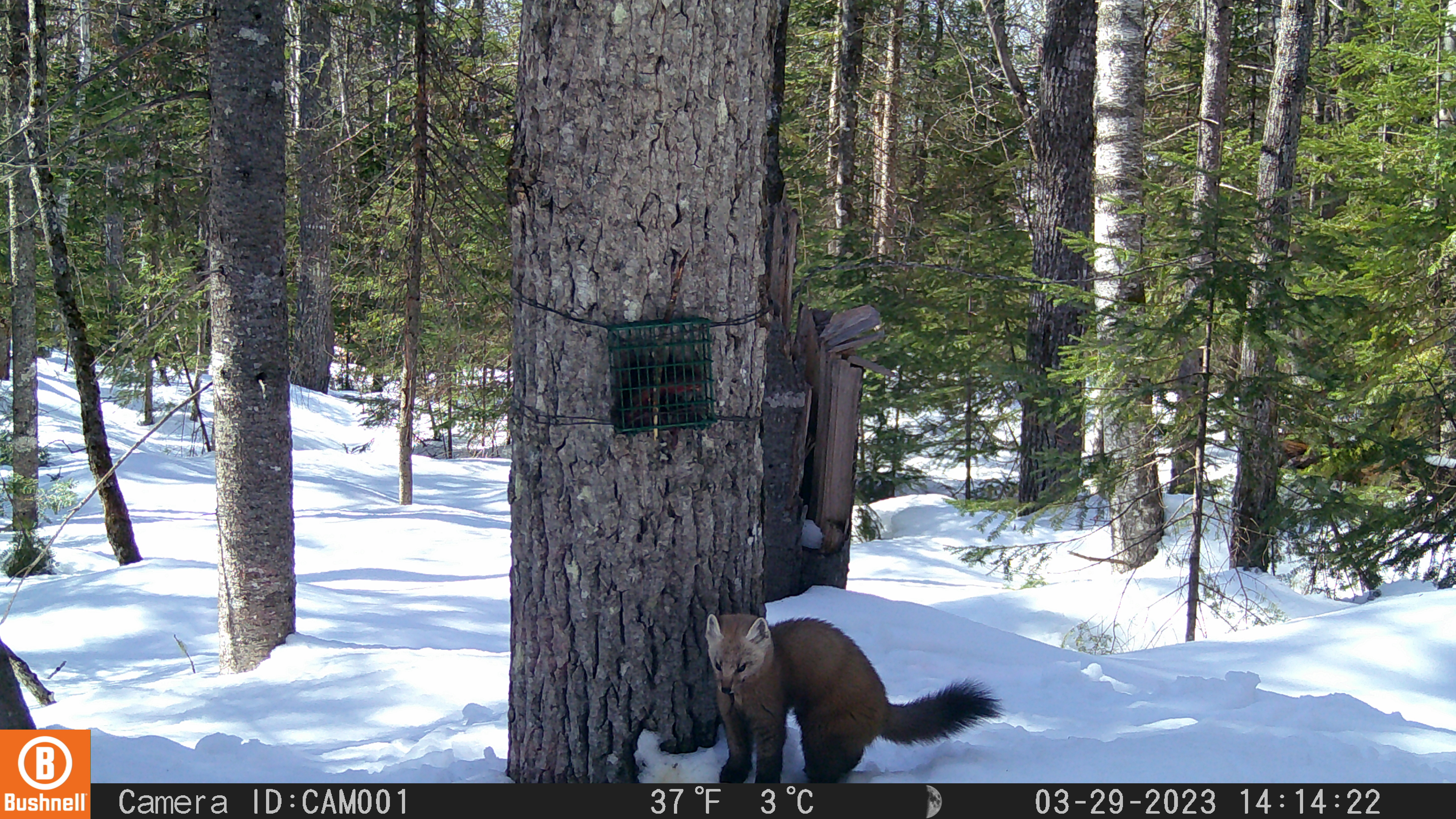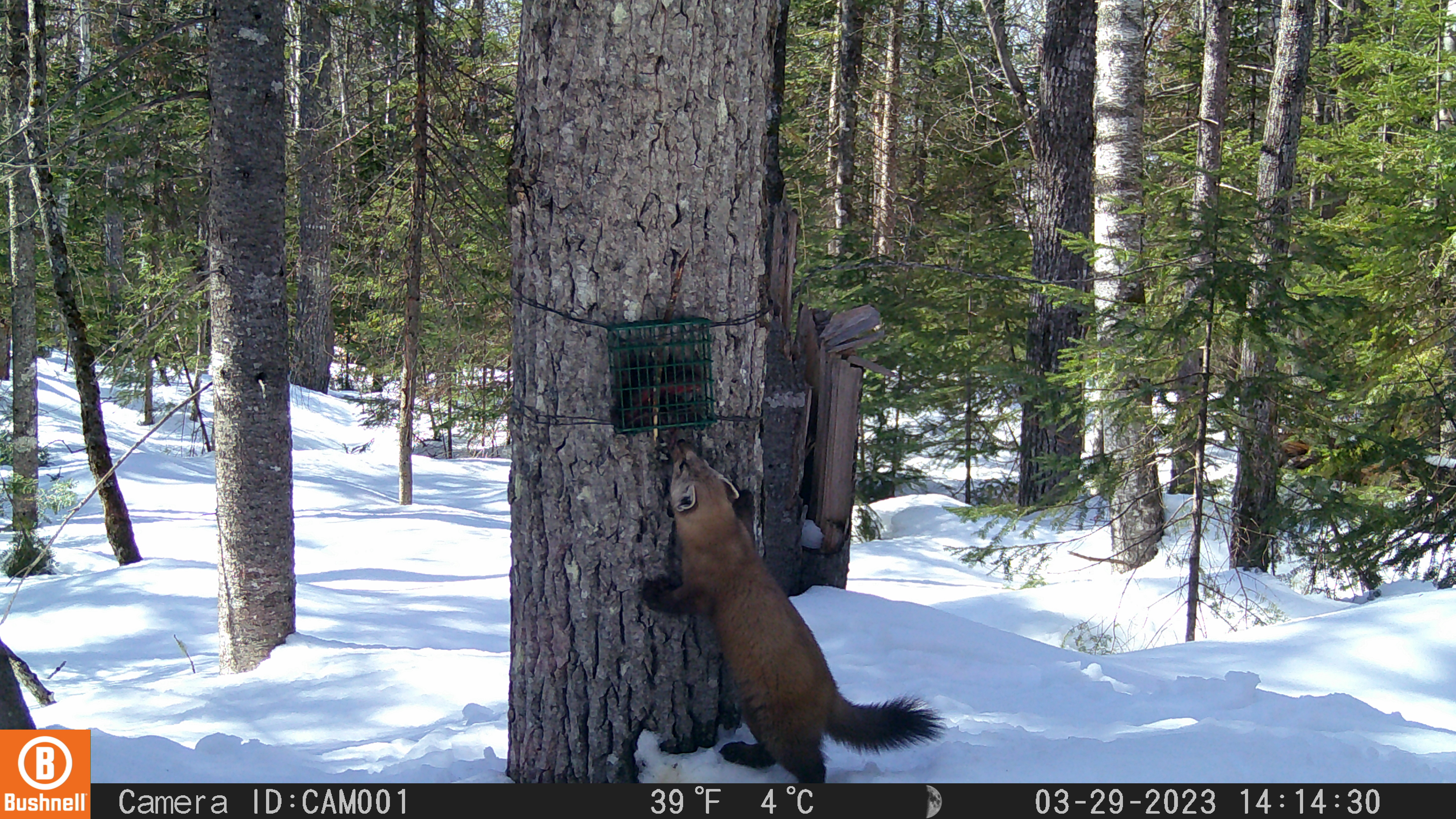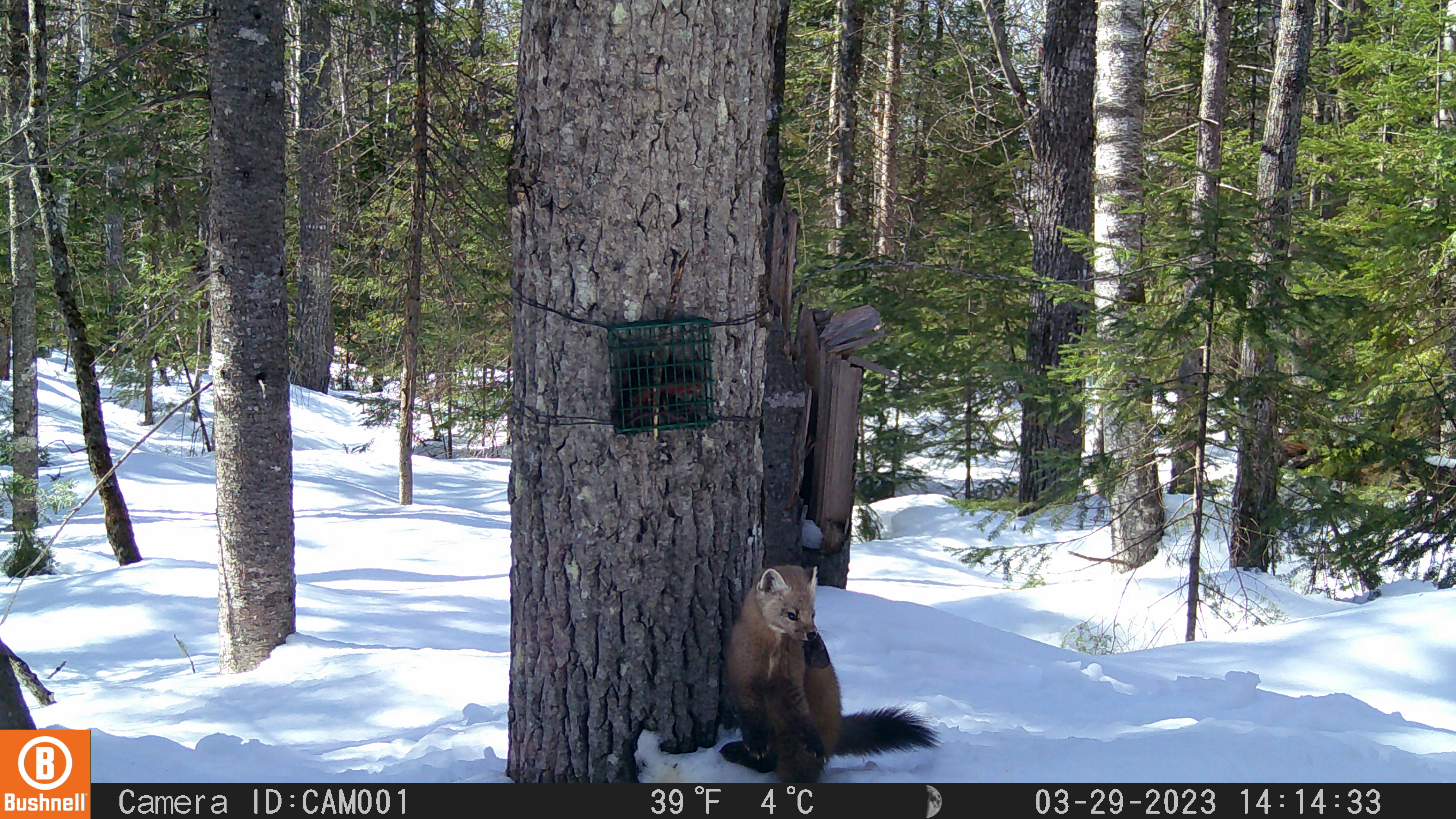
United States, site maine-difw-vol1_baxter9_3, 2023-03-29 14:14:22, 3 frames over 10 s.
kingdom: Animalia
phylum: Chordata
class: Mammalia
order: Carnivora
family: Mustelidae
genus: Martes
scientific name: Martes americana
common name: american marten